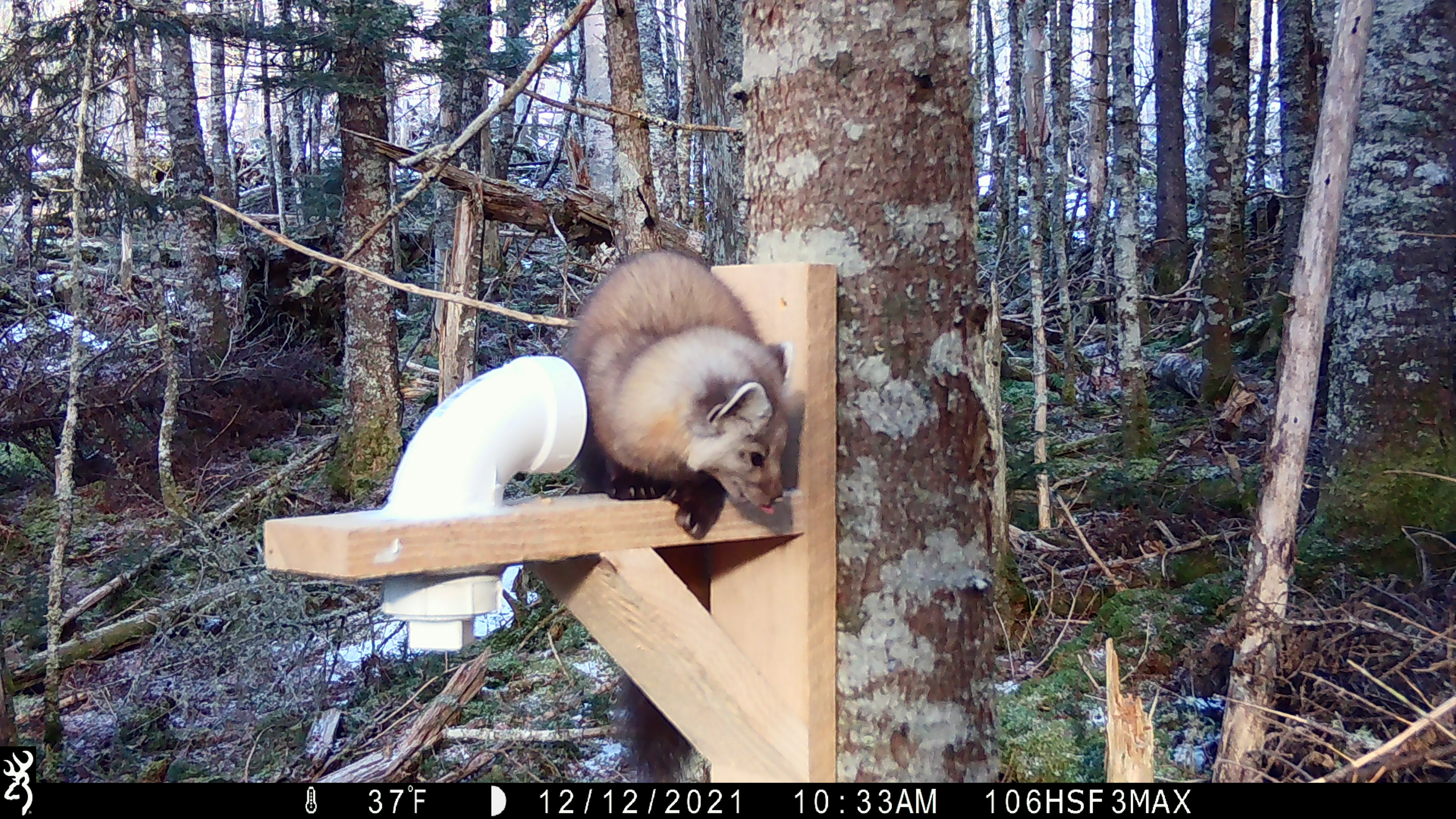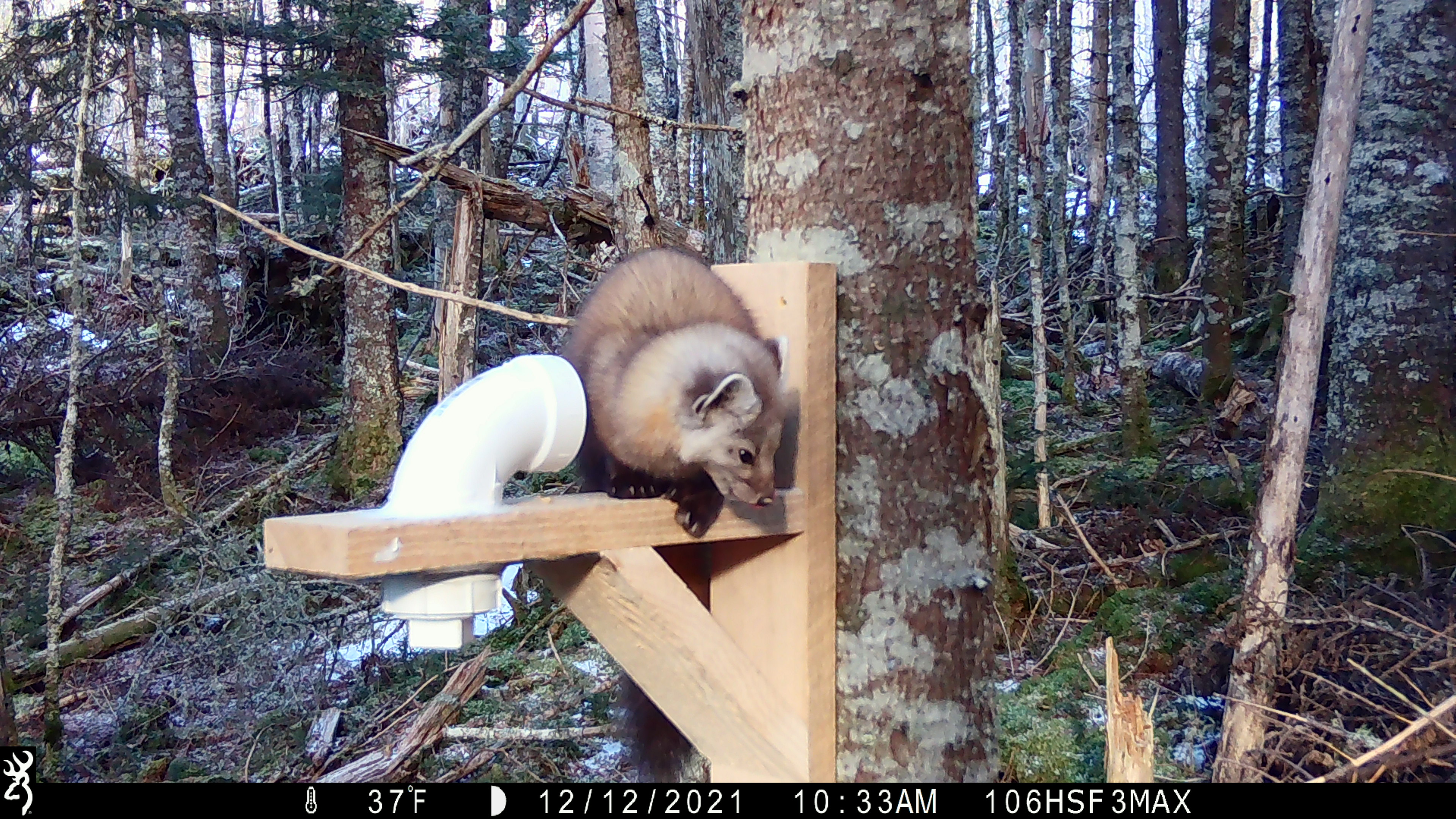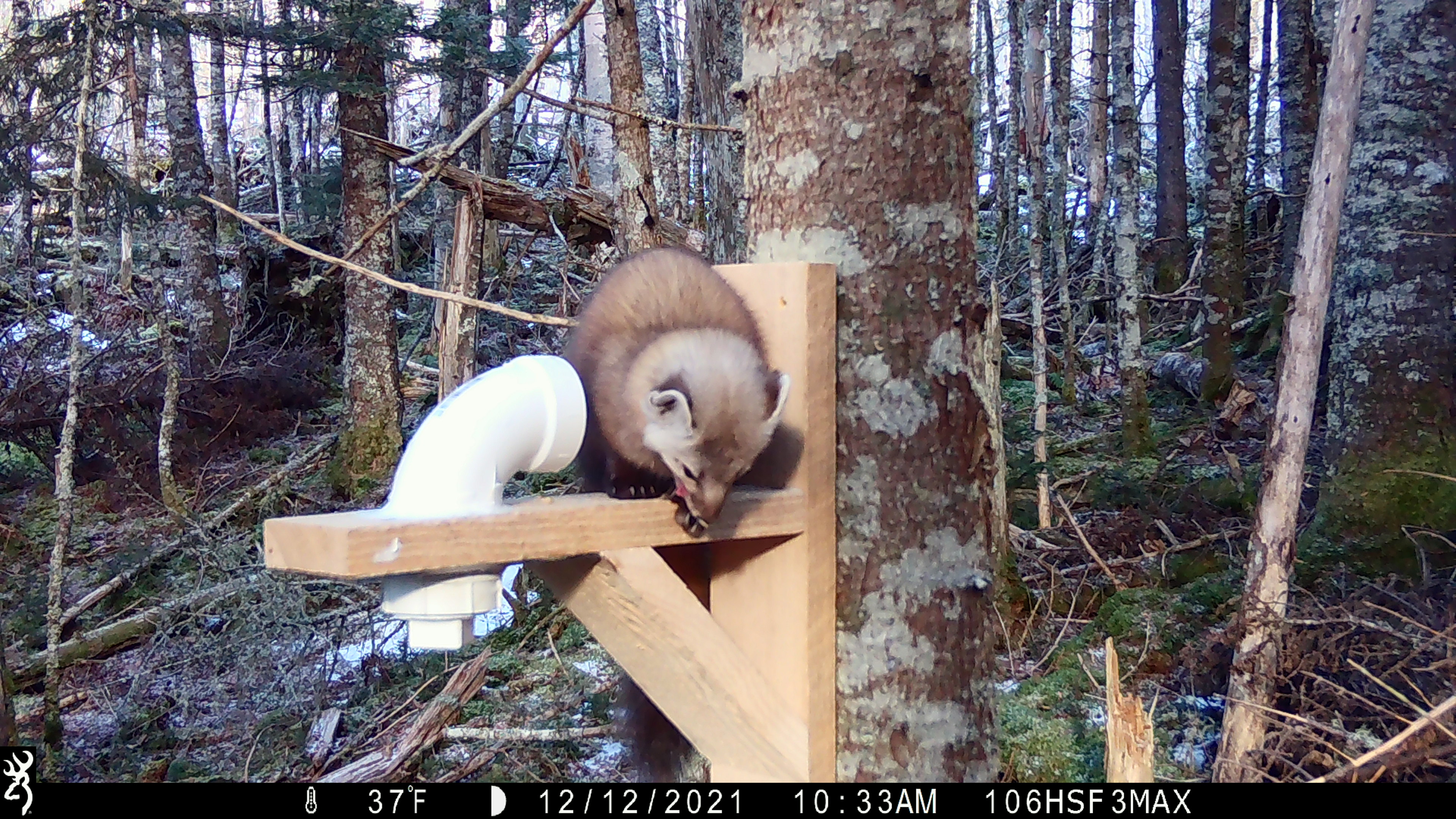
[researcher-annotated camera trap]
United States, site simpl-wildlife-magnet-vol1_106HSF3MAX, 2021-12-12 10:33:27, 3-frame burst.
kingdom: Animalia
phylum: Chordata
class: Mammalia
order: Carnivora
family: Mustelidae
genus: Martes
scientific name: Martes americana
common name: american marten